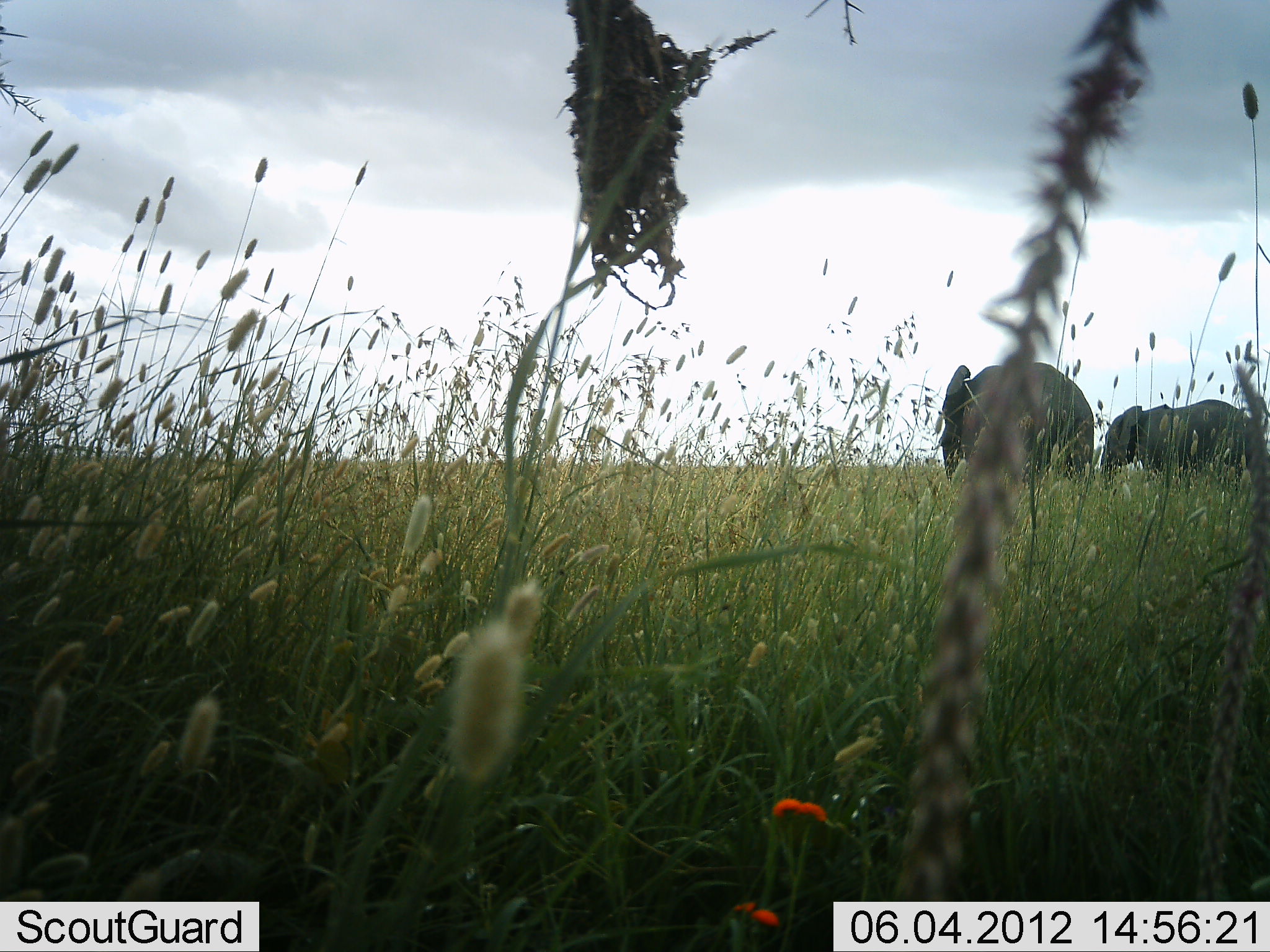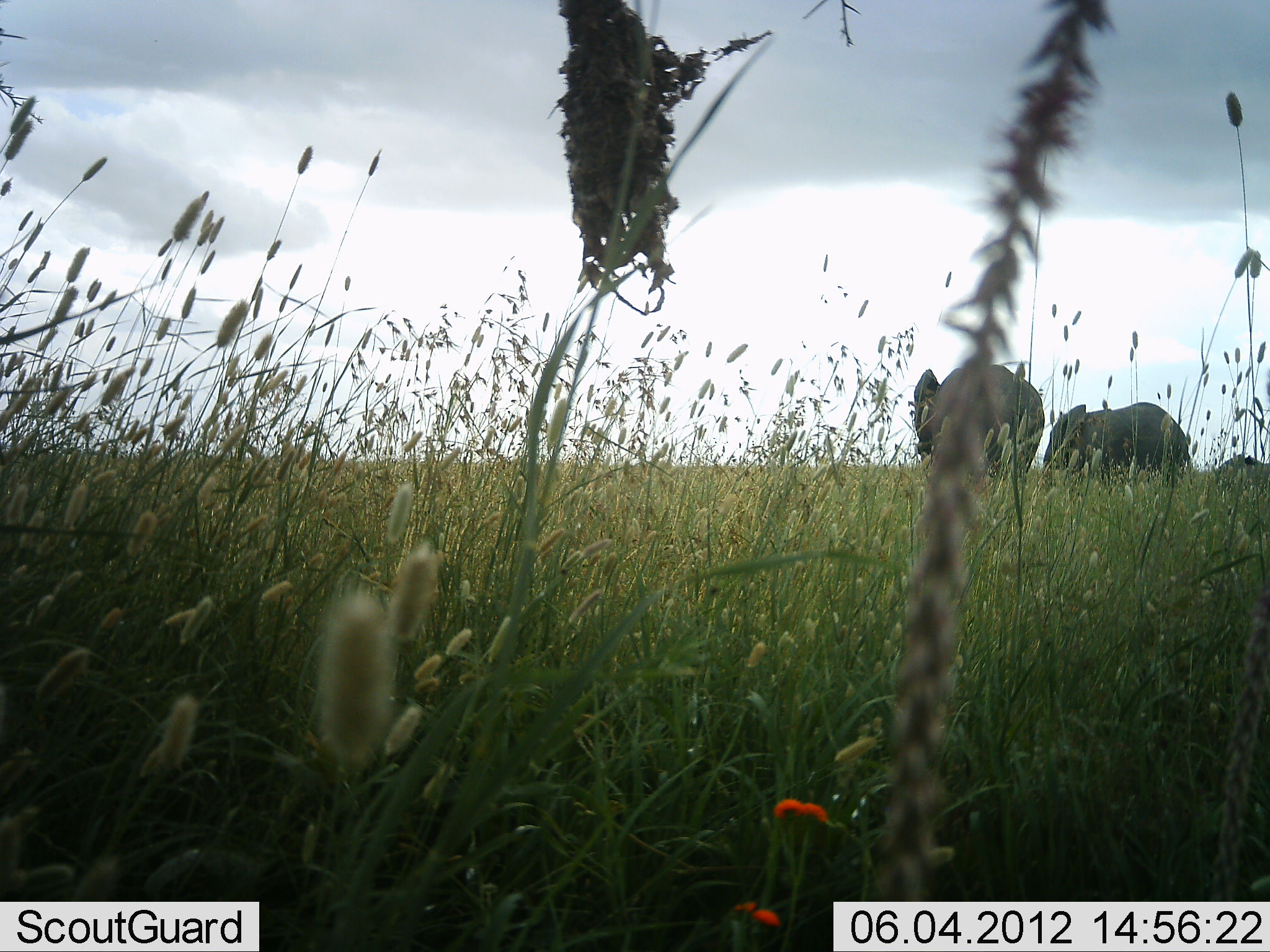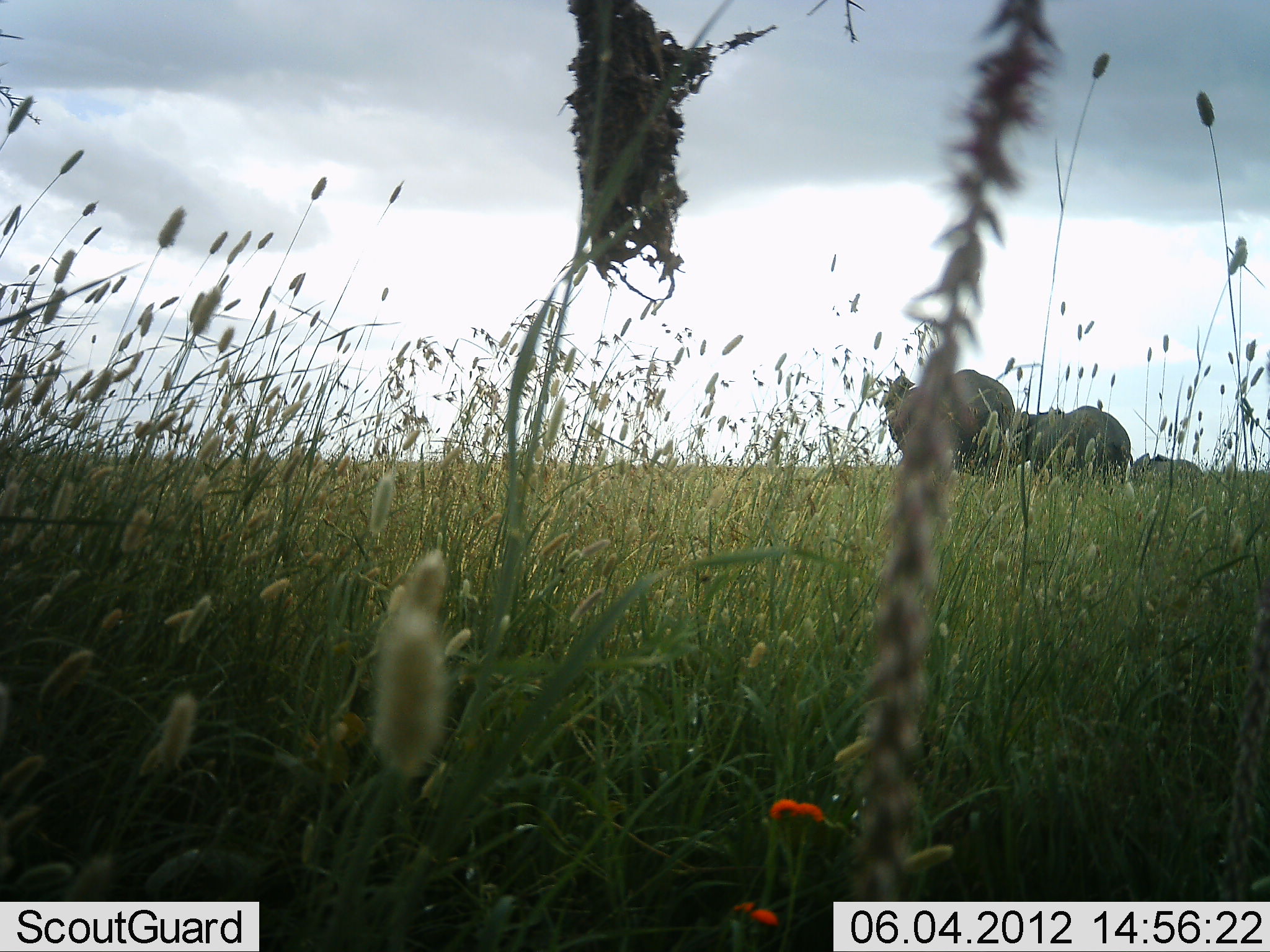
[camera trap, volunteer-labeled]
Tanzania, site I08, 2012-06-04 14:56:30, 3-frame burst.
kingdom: Animalia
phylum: Chordata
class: Mammalia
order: Proboscidea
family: Elephantidae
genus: Loxodonta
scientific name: Loxodonta africana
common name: african bush elephant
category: elephant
Elephant (african bush elephant) (Loxodonta africana), count 3. Behavior (volunteer vote fractions): standing 8%, resting 0%, moving 100%, interacting 0%. Young present (vote fraction): 38%. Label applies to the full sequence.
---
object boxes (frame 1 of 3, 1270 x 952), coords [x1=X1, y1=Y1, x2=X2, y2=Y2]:
animal: [x1=940, y1=362, x2=1094, y2=483]; [x1=1100, y1=400, x2=1259, y2=478]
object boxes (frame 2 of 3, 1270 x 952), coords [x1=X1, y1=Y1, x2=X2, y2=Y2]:
animal: [x1=912, y1=362, x2=1043, y2=476]; [x1=1043, y1=402, x2=1190, y2=481]; [x1=1214, y1=455, x2=1269, y2=487]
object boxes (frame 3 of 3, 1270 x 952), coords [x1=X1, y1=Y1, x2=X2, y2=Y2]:
animal: [x1=881, y1=369, x2=1015, y2=476]; [x1=1016, y1=406, x2=1133, y2=486]; [x1=1136, y1=454, x2=1202, y2=488]